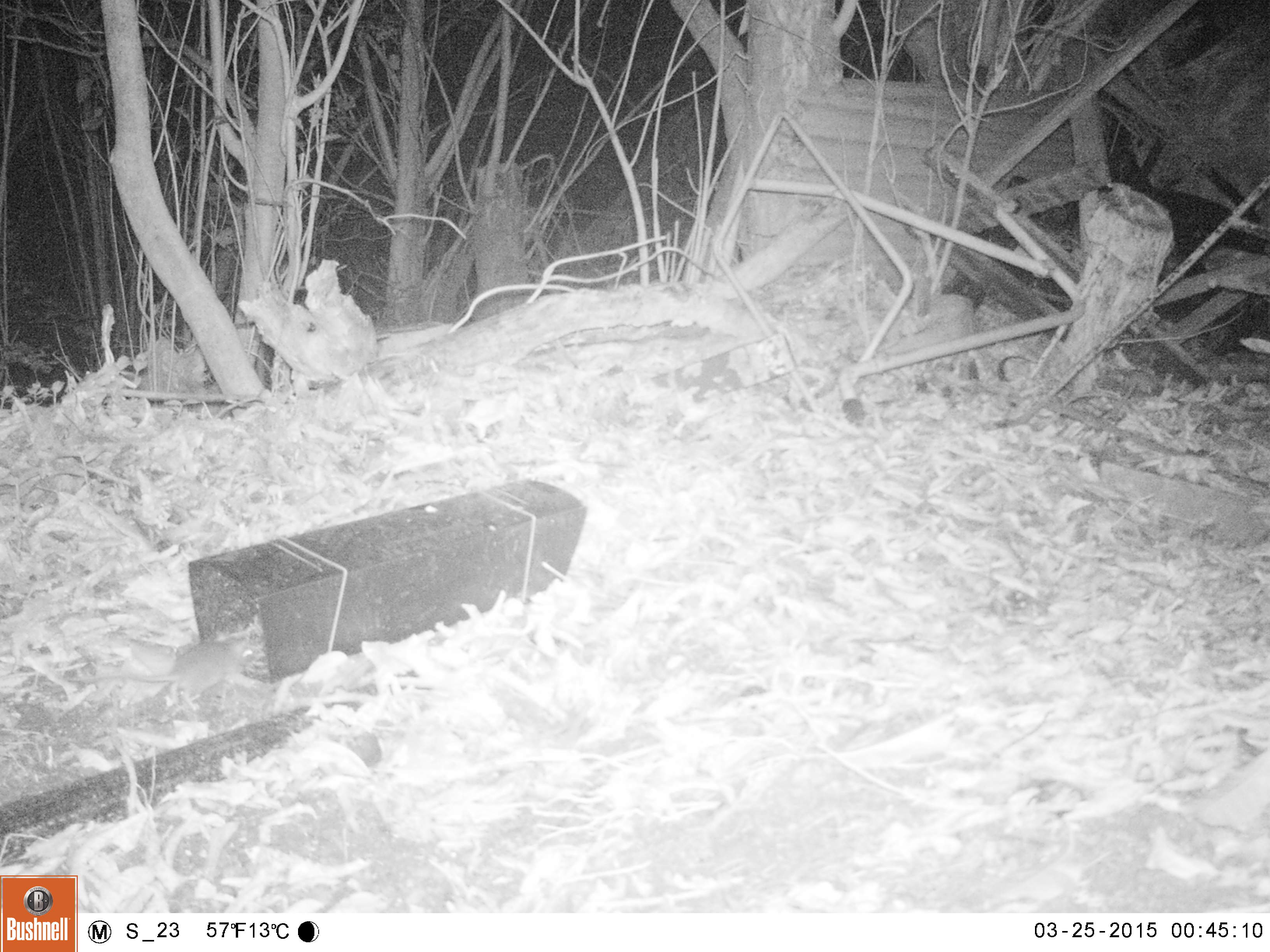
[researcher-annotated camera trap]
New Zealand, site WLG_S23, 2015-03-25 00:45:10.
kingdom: Animalia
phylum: Chordata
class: Mammalia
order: Rodentia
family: Muridae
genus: Rattus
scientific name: Rattus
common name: rat